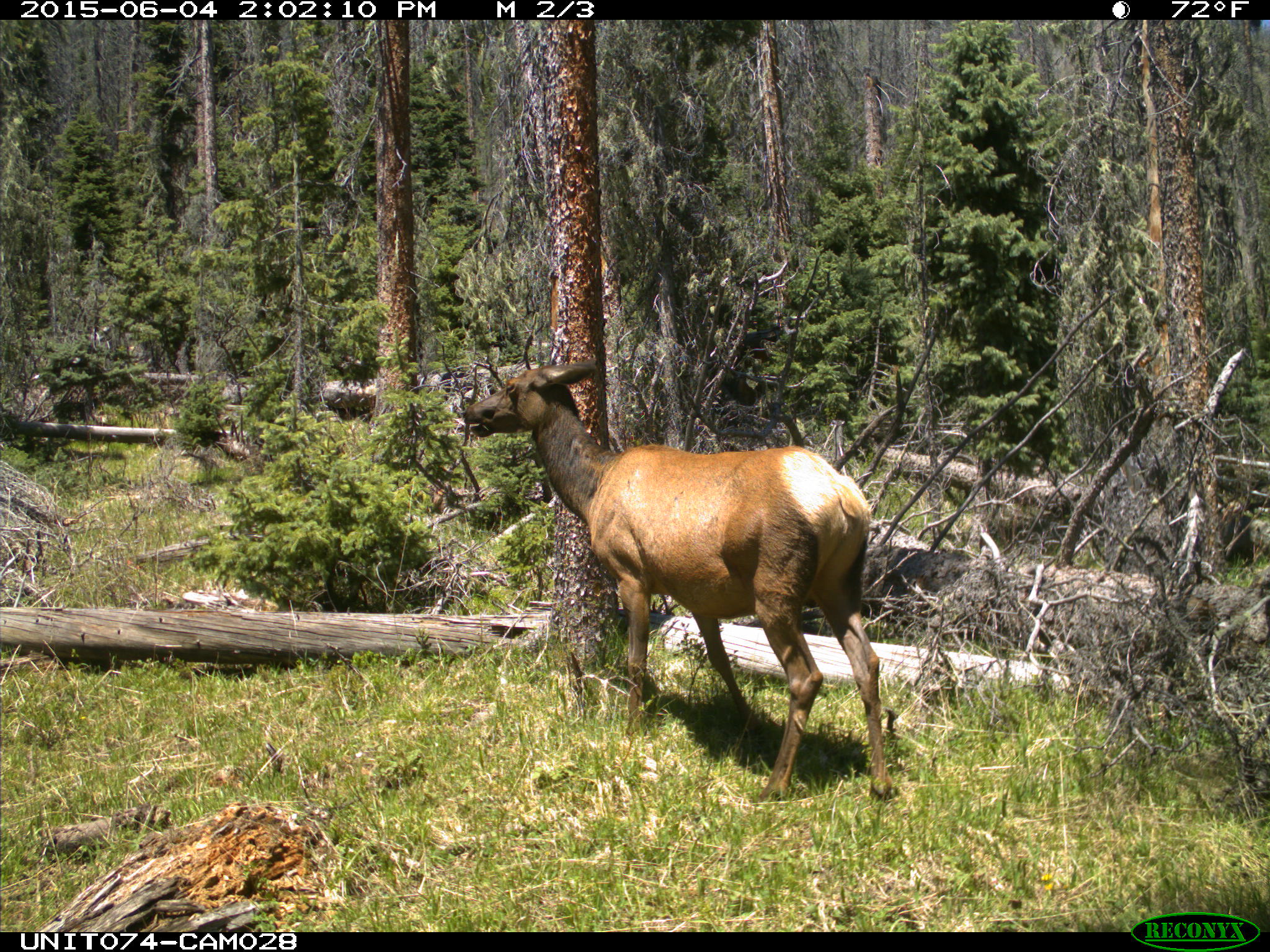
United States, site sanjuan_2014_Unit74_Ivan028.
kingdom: Animalia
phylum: Chordata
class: Mammalia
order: Artiodactyla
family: Cervidae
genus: Cervus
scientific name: Cervus elaphus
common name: red deer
Cervus elaphus (red deer).